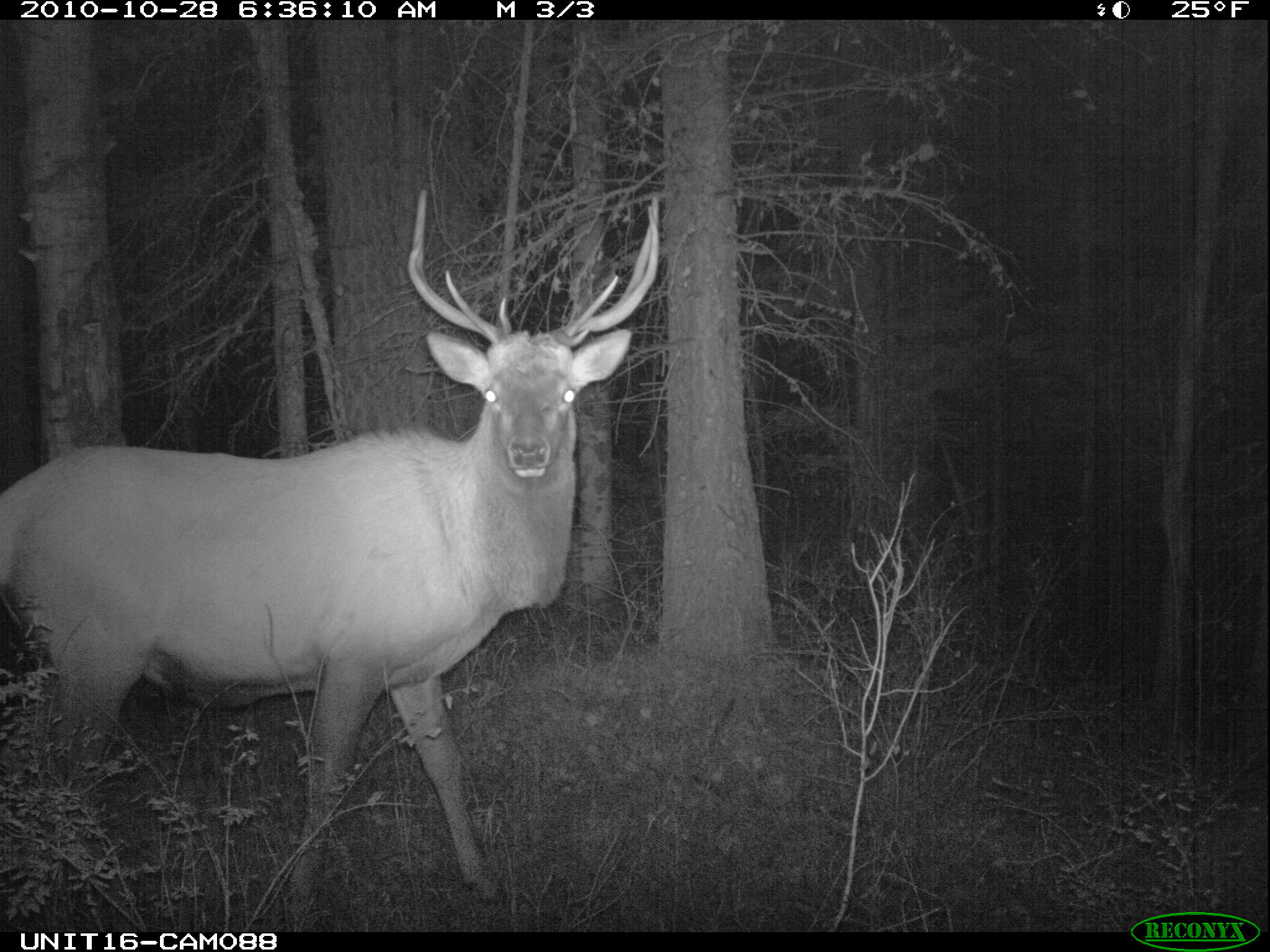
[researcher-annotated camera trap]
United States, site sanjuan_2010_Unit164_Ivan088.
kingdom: Animalia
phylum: Chordata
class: Mammalia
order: Artiodactyla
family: Cervidae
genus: Cervus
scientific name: Cervus elaphus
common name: red deer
Cervus elaphus (red deer).